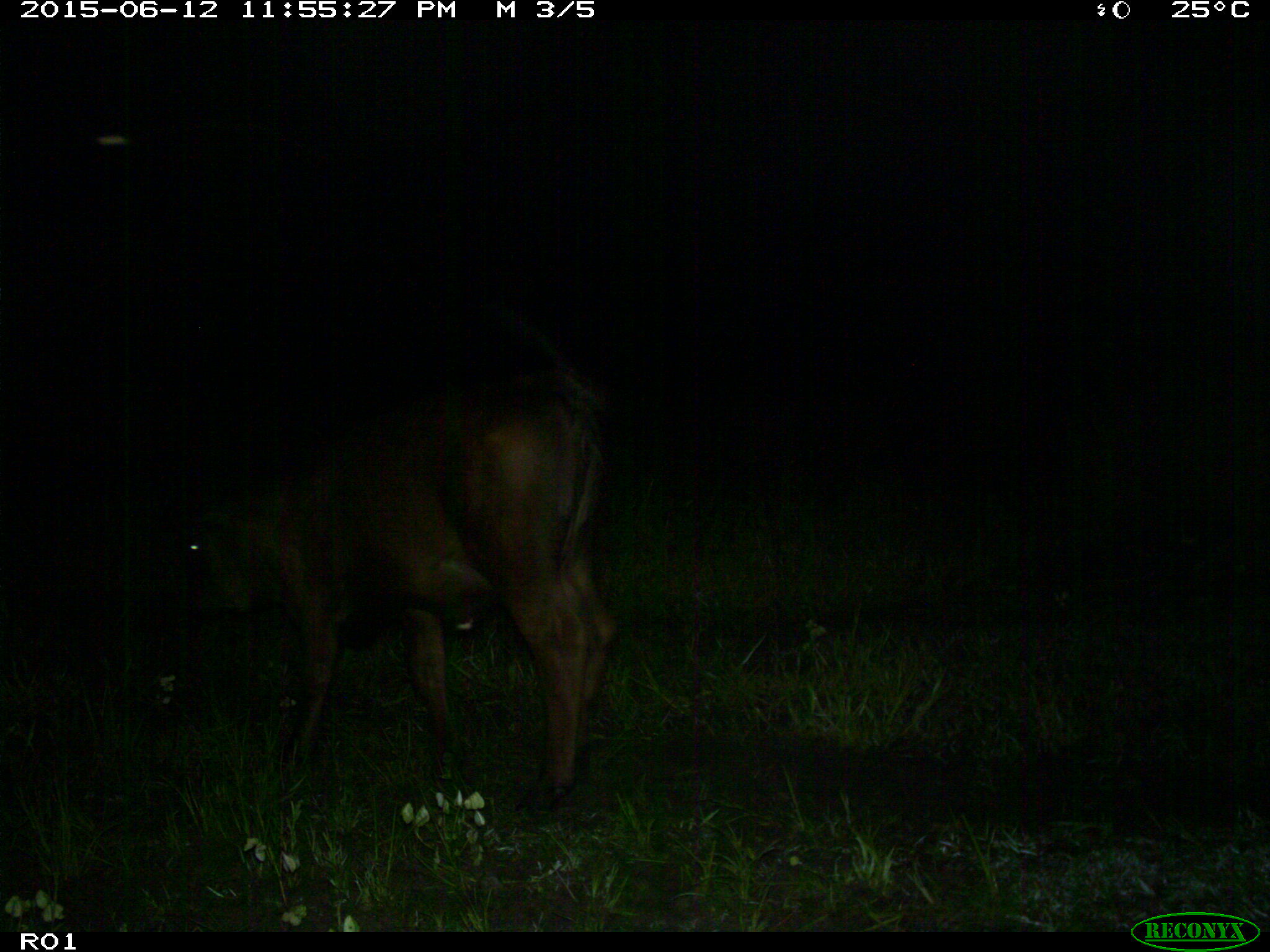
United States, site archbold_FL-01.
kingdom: Animalia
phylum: Chordata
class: Mammalia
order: Artiodactyla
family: Bovidae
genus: Bos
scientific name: Bos taurus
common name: domestic cow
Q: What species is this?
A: Bos taurus (domestic cow).